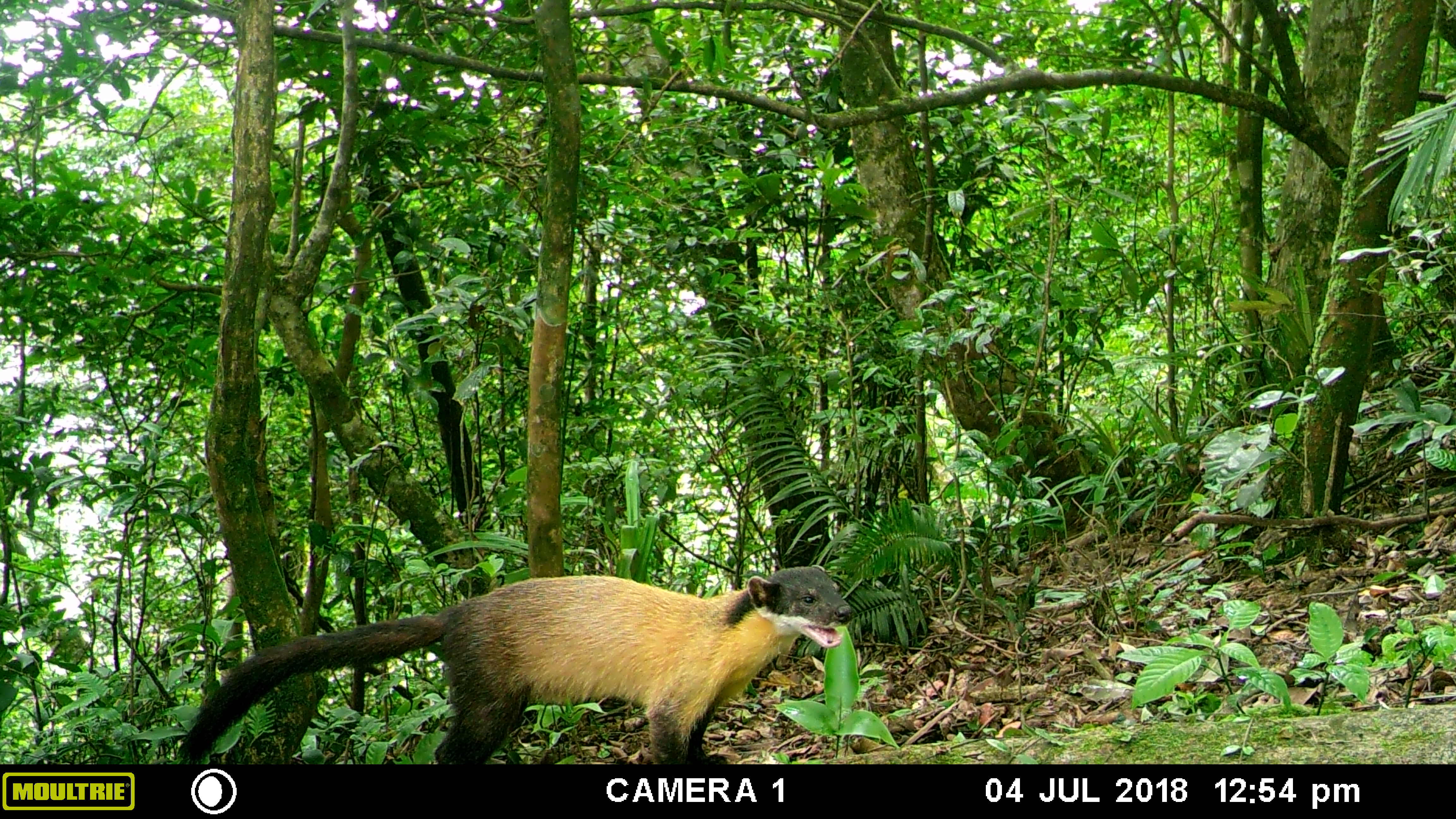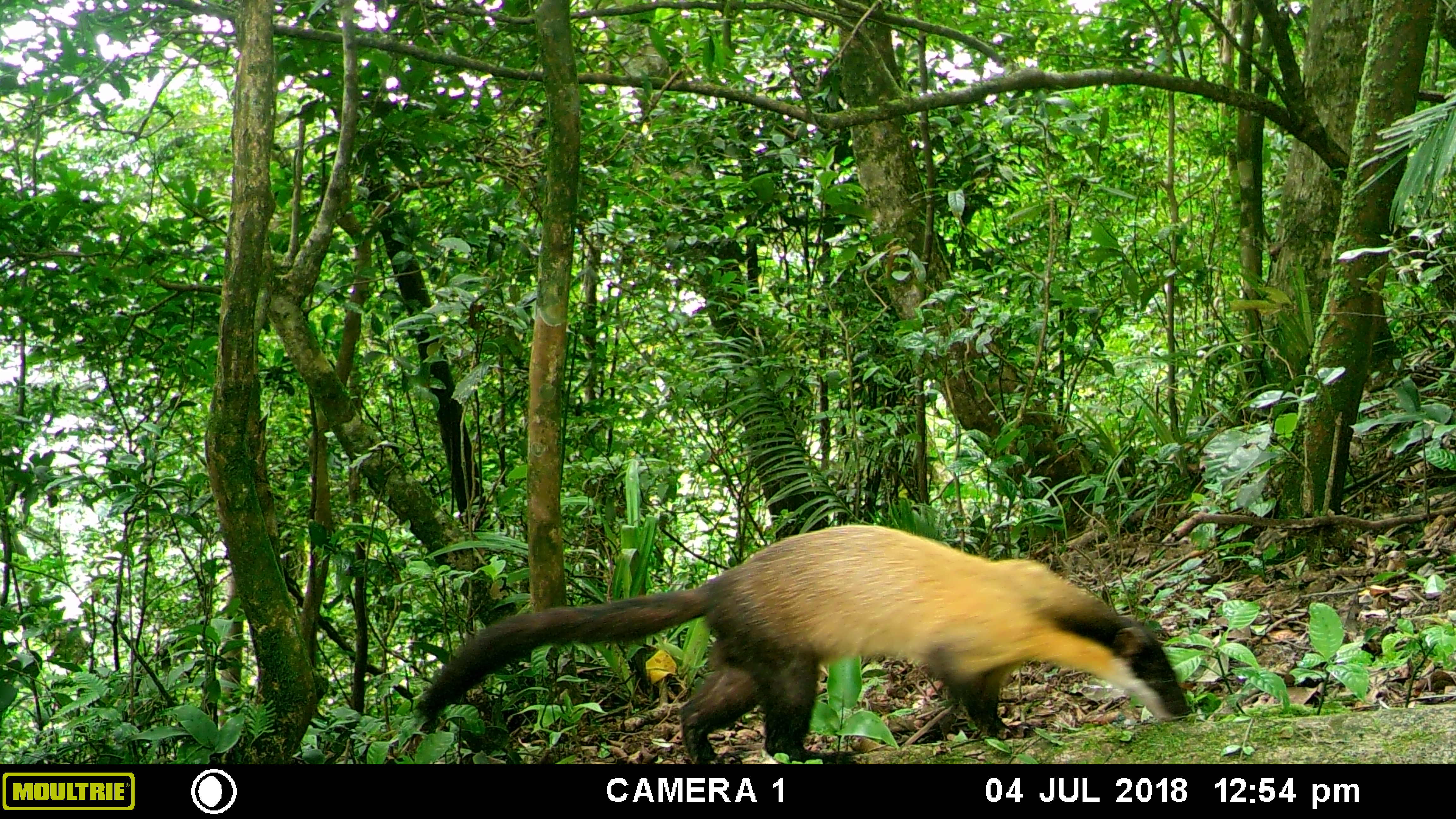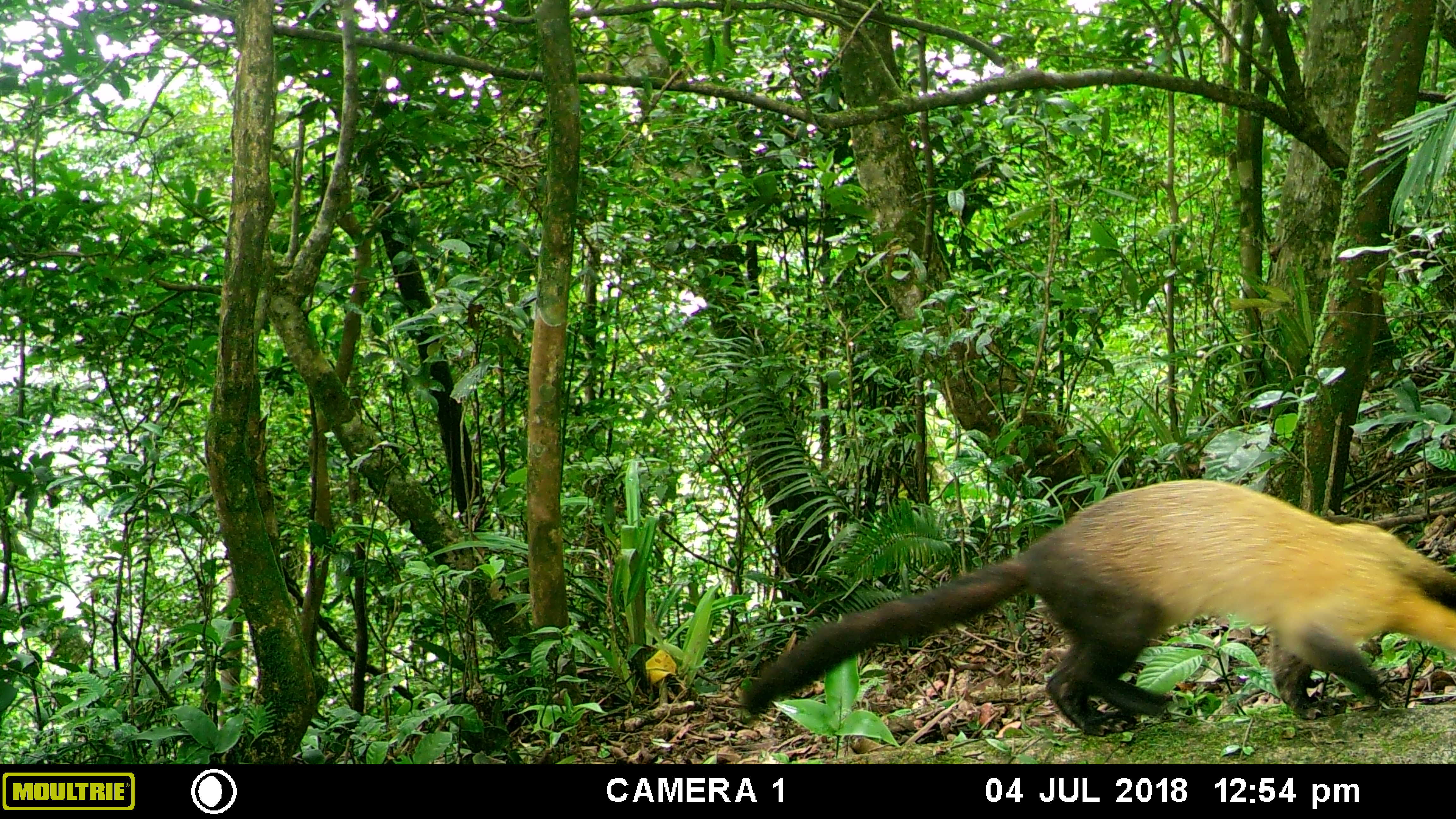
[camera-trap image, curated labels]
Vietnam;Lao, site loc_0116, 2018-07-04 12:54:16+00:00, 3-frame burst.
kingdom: Animalia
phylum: Chordata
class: Mammalia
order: Carnivora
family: Mustelidae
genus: Martes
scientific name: Martes flavigula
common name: yellow-throated marten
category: yellow throated marten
Yellow throated marten (yellow-throated marten) (Martes flavigula). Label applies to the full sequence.